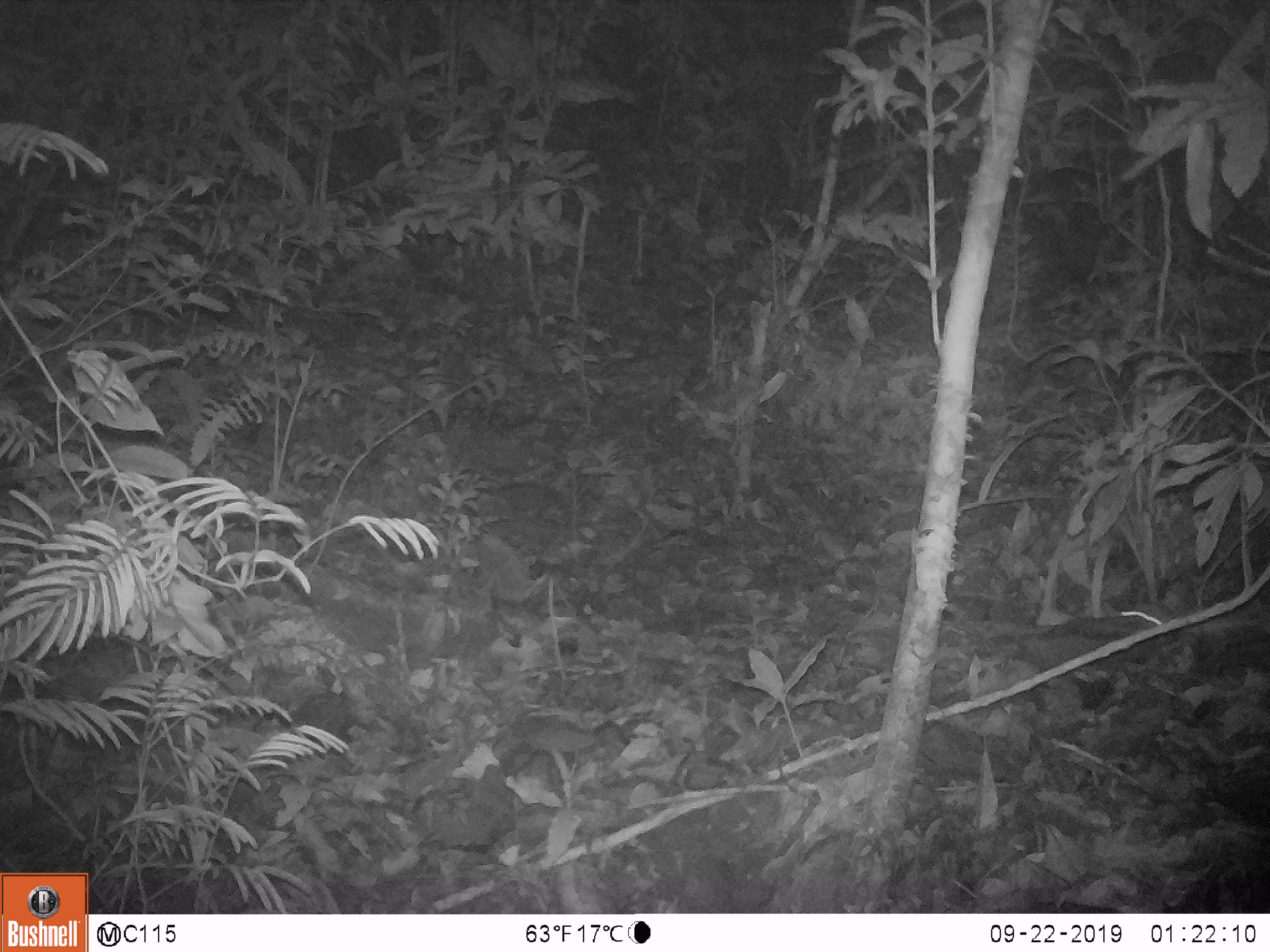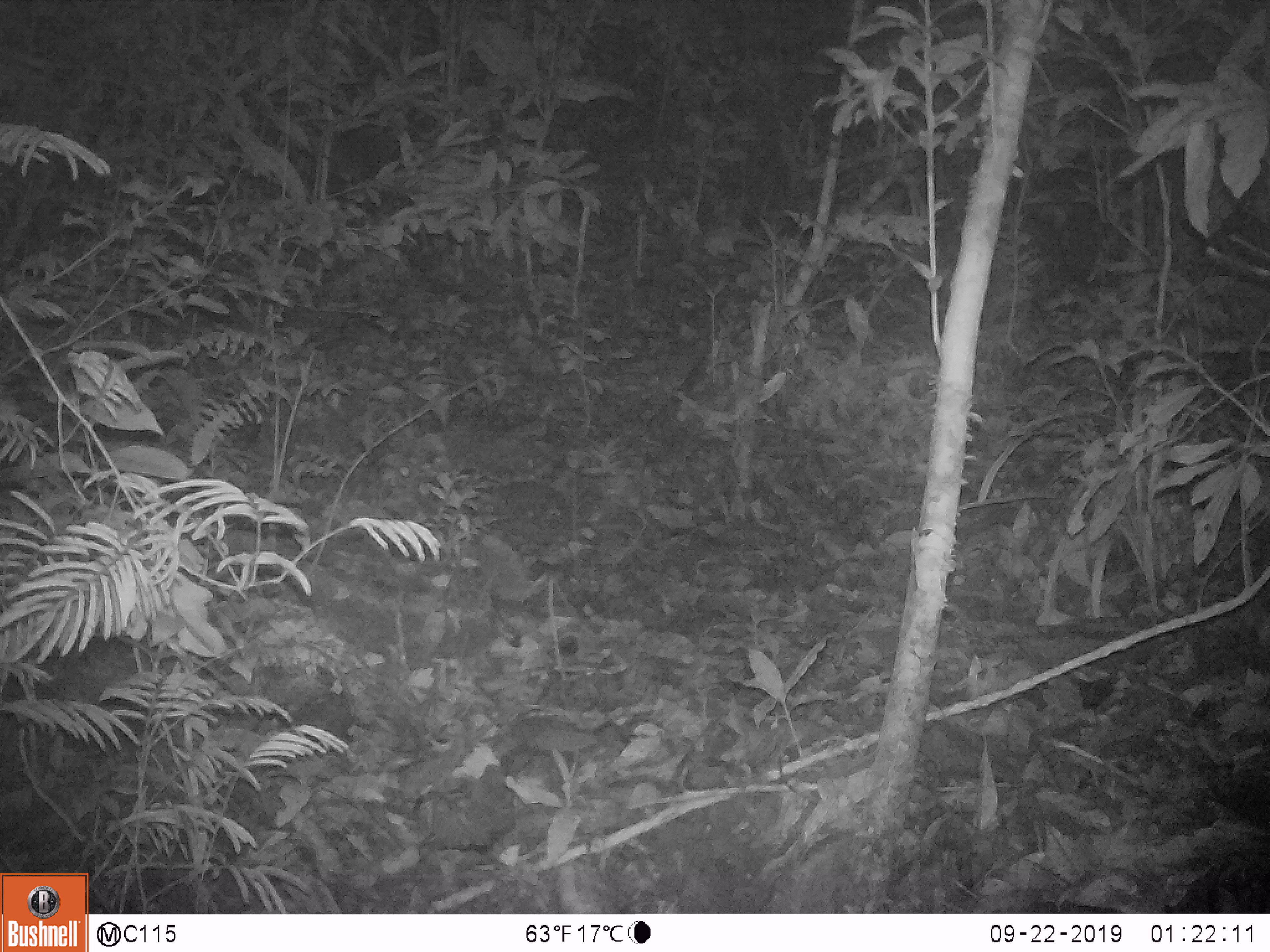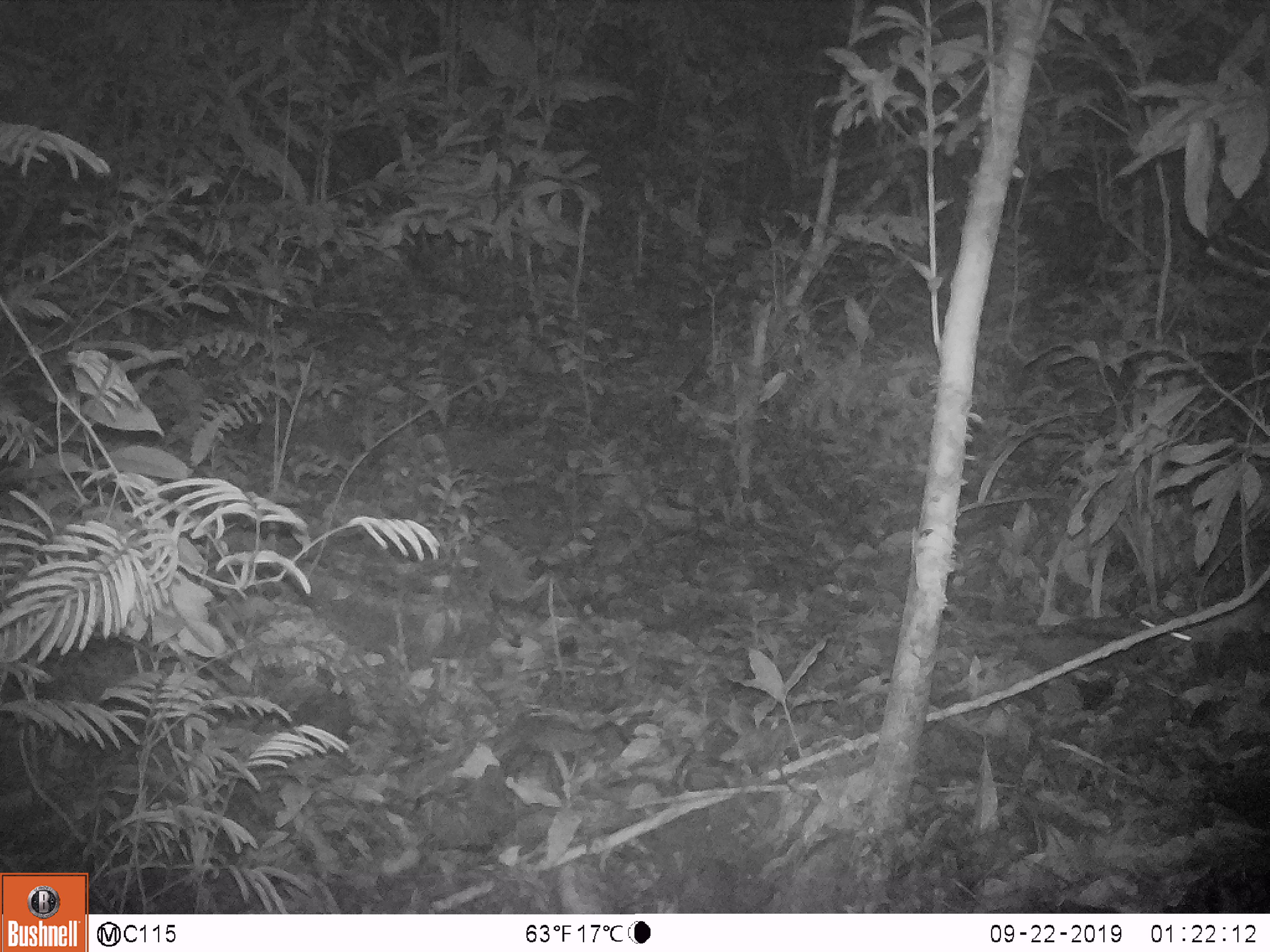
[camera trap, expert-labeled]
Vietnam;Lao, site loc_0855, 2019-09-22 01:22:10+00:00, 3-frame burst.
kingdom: Animalia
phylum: Chordata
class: Mammalia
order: Rodentia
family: Muridae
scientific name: Muridae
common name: old-world mice and rats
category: unidentified murid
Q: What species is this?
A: Unidentified murid (old-world mice and rats) (Muridae).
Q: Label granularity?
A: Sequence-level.